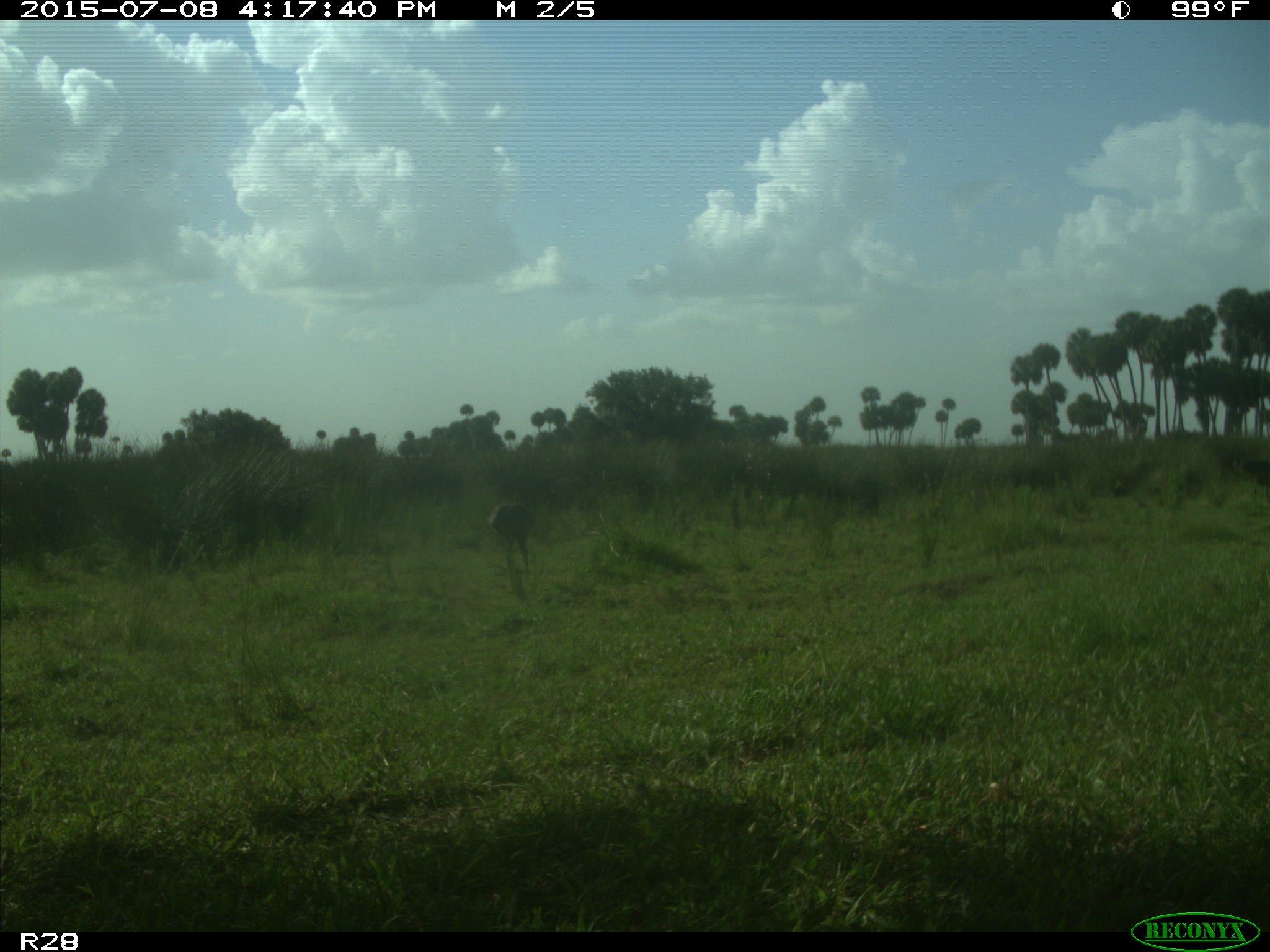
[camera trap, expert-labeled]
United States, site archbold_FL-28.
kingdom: Animalia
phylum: Chordata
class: Aves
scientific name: Aves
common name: birds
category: unidentified bird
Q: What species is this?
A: Unidentified bird (birds) (Aves).